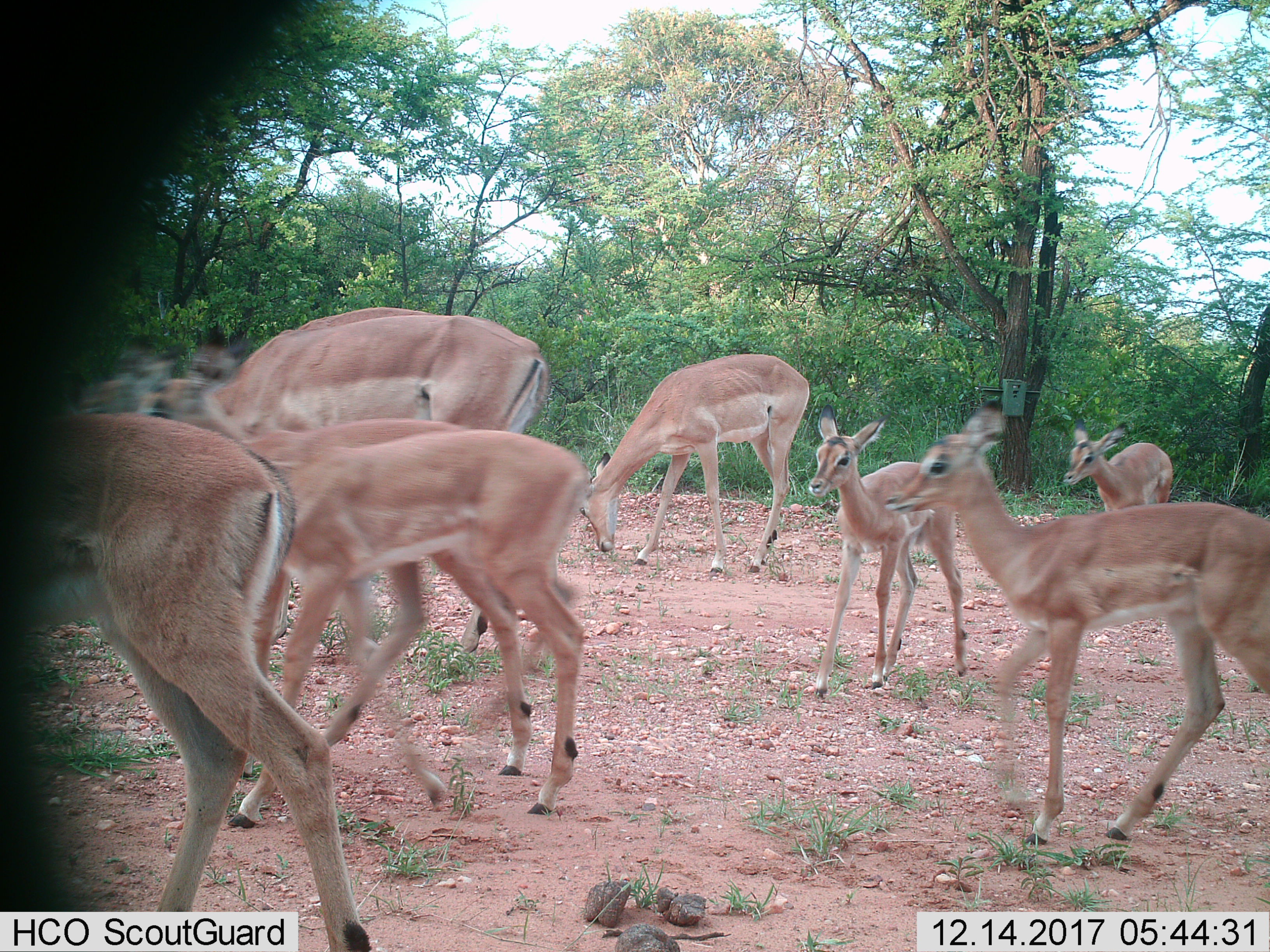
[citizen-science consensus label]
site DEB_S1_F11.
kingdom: Animalia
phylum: Chordata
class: Mammalia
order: Artiodactyla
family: Bovidae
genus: Aepyceros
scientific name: Aepyceros melampus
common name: impala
Impala (Aepyceros melampus), count 9. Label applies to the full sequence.